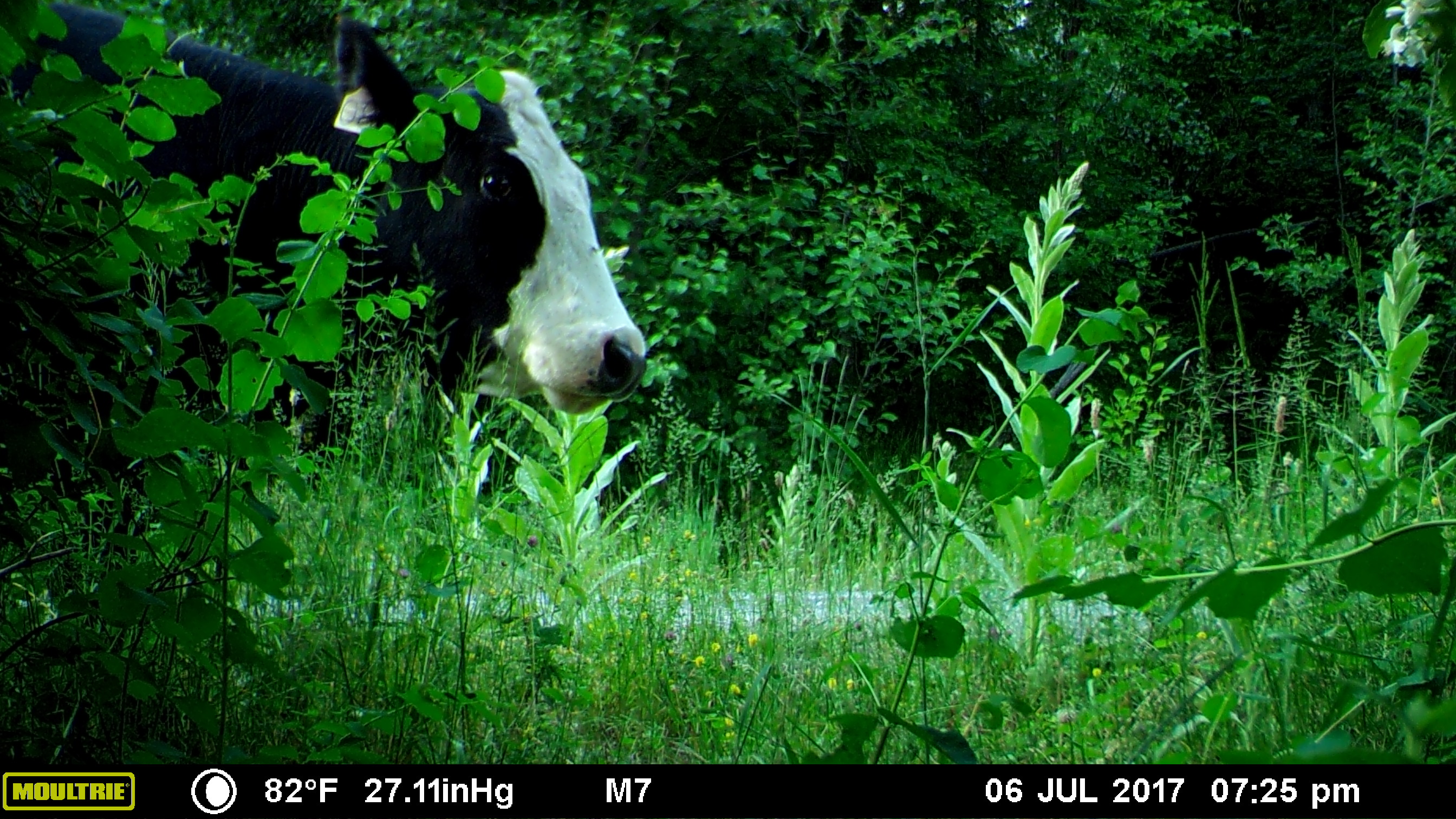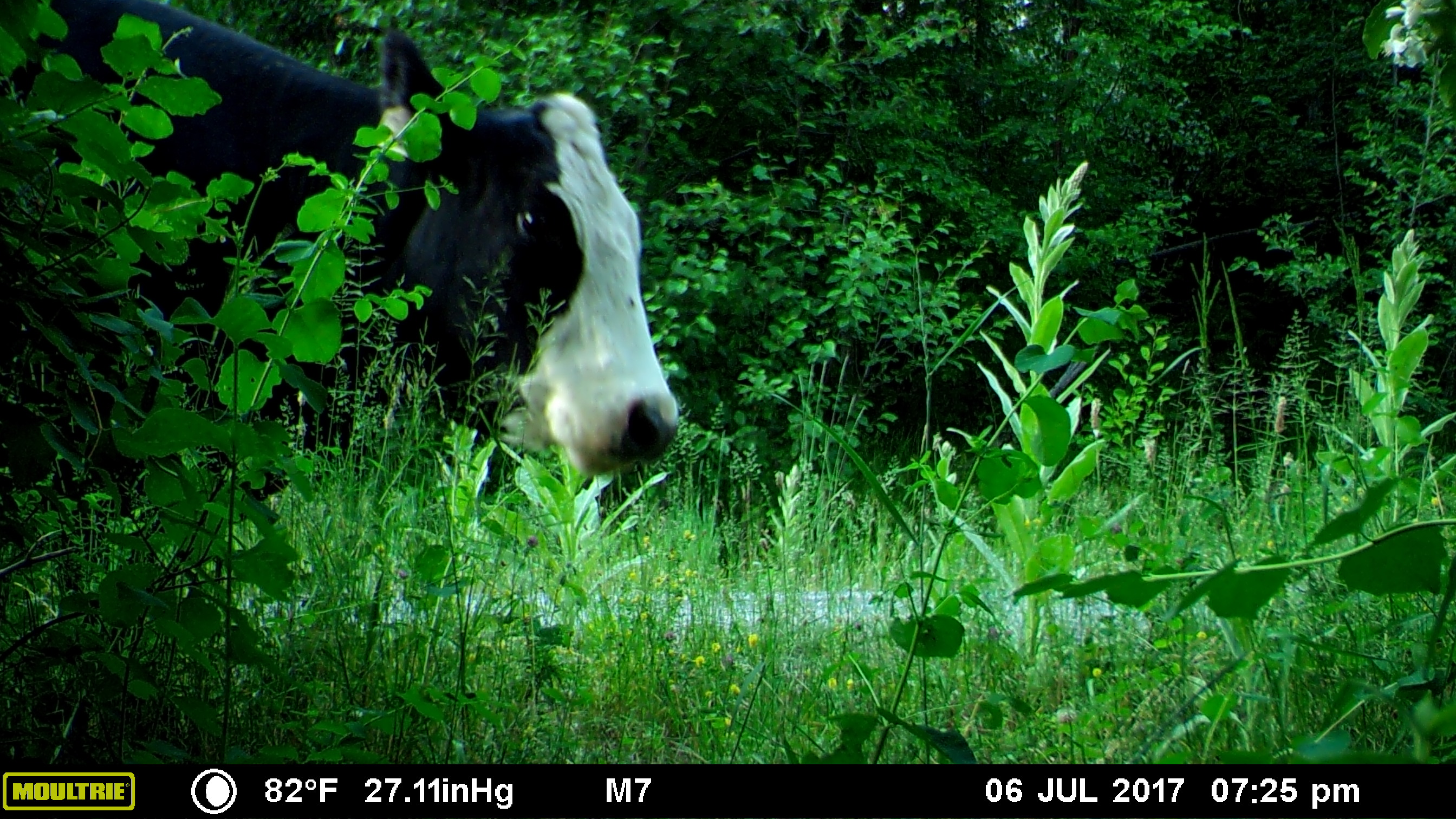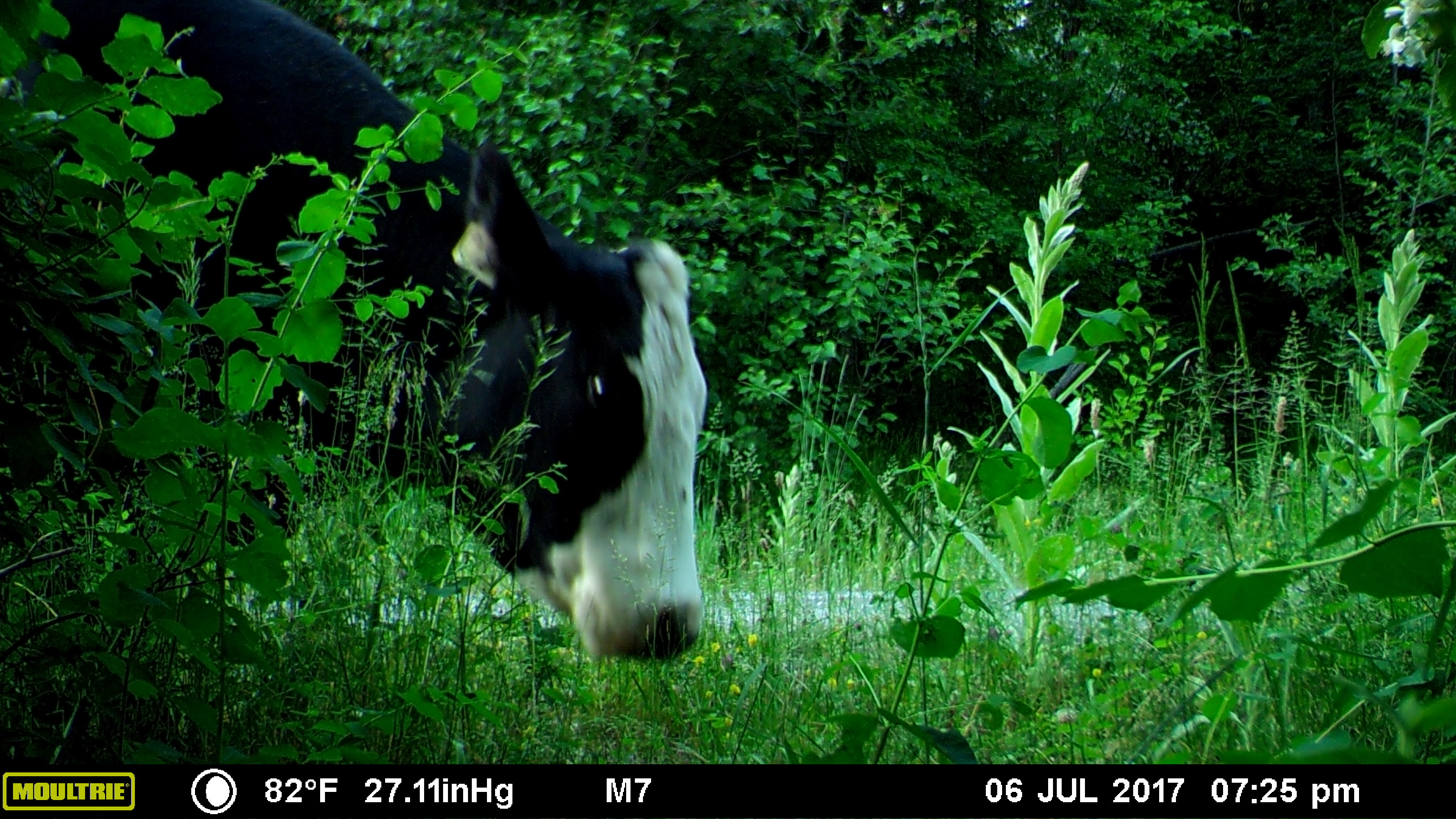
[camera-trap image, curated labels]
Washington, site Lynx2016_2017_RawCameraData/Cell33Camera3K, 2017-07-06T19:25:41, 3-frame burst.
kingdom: Animalia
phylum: Chordata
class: Mammalia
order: Artiodactyla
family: Bovidae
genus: Bos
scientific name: Bos taurus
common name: domestic cattle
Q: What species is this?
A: Domestic cattle (Bos taurus).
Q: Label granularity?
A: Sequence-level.